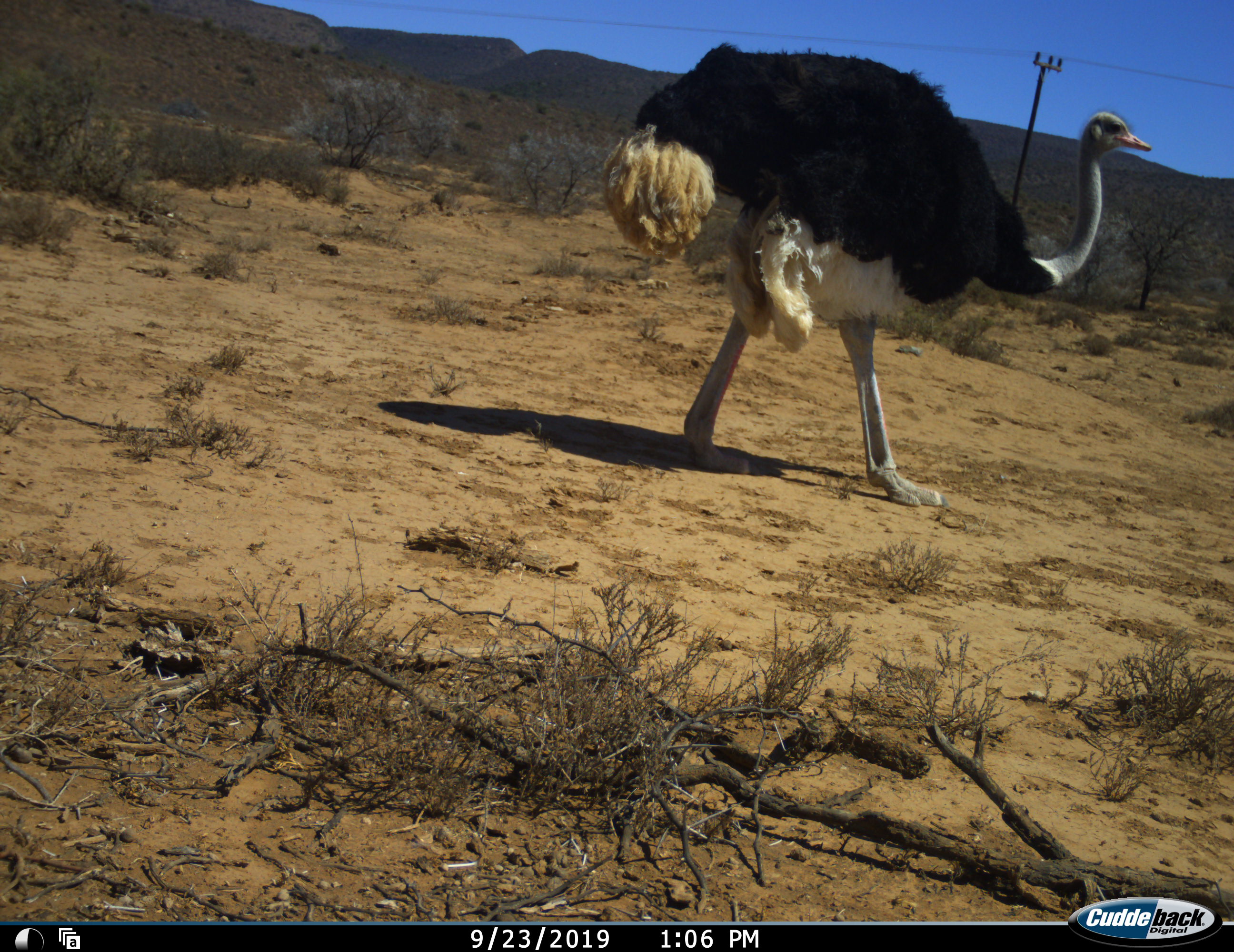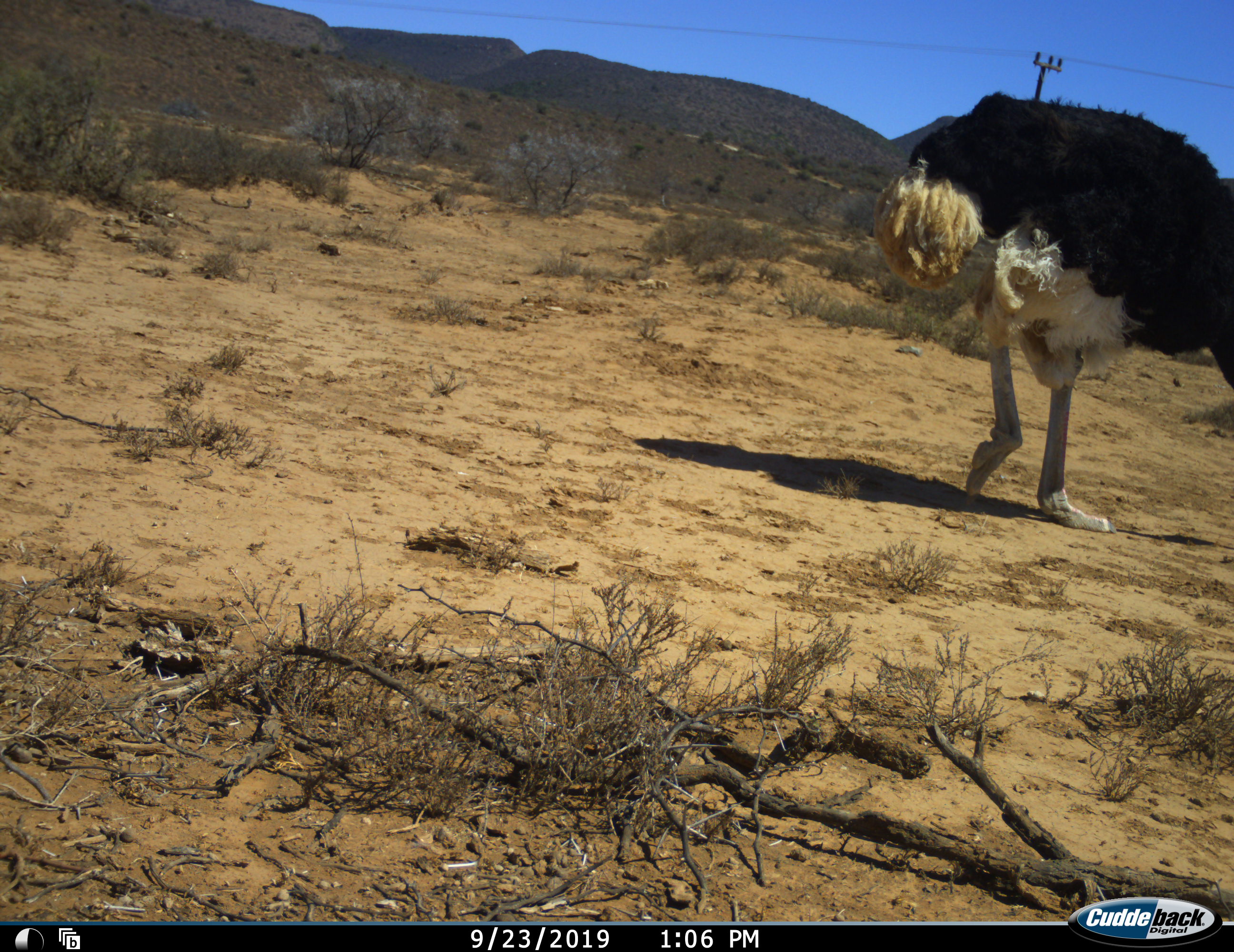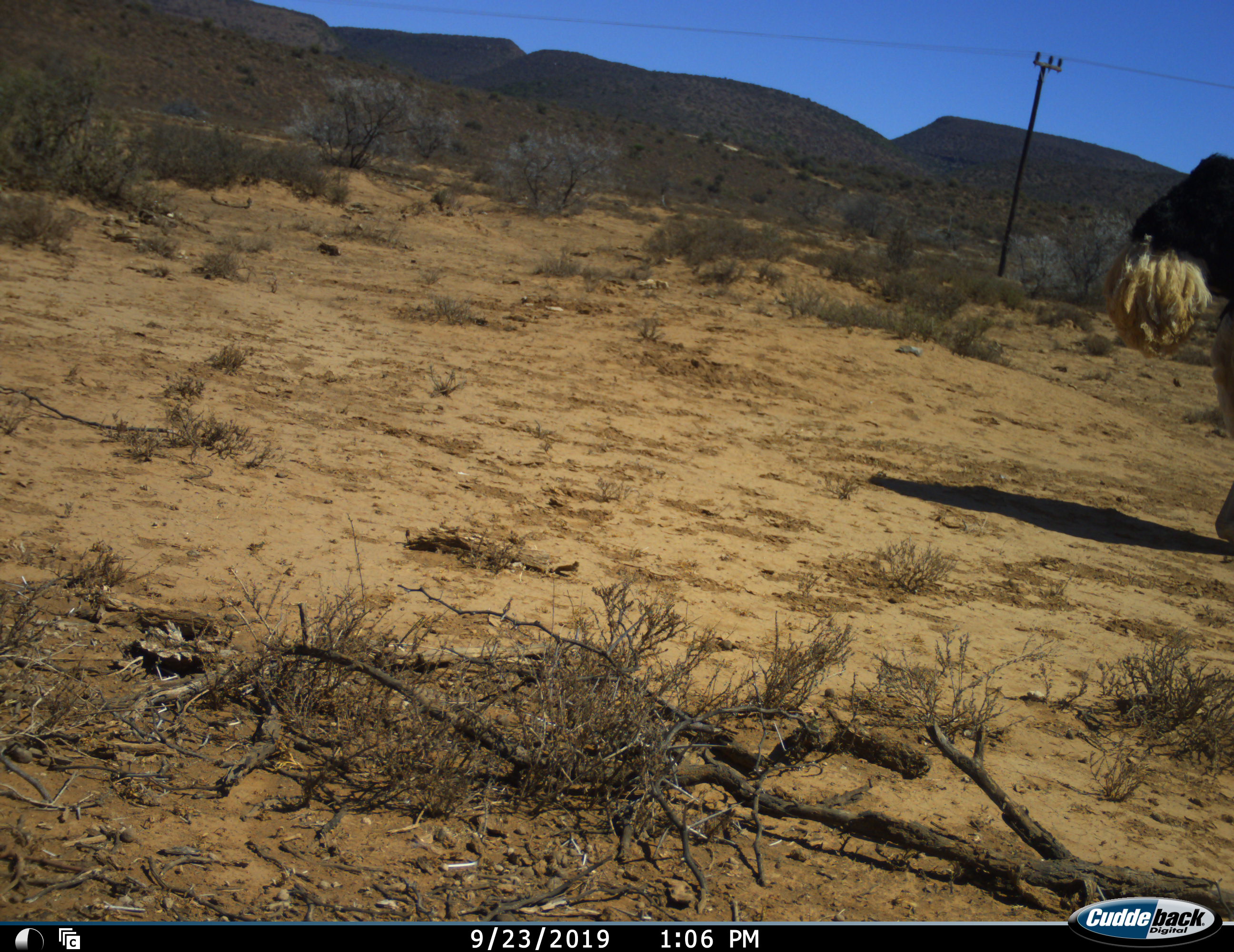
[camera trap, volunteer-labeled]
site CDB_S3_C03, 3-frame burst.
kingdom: Animalia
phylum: Chordata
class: Aves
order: Struthioniformes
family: Struthionidae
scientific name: Struthionidae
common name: ostrich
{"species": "ostrich (Struthionidae)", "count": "1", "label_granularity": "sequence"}